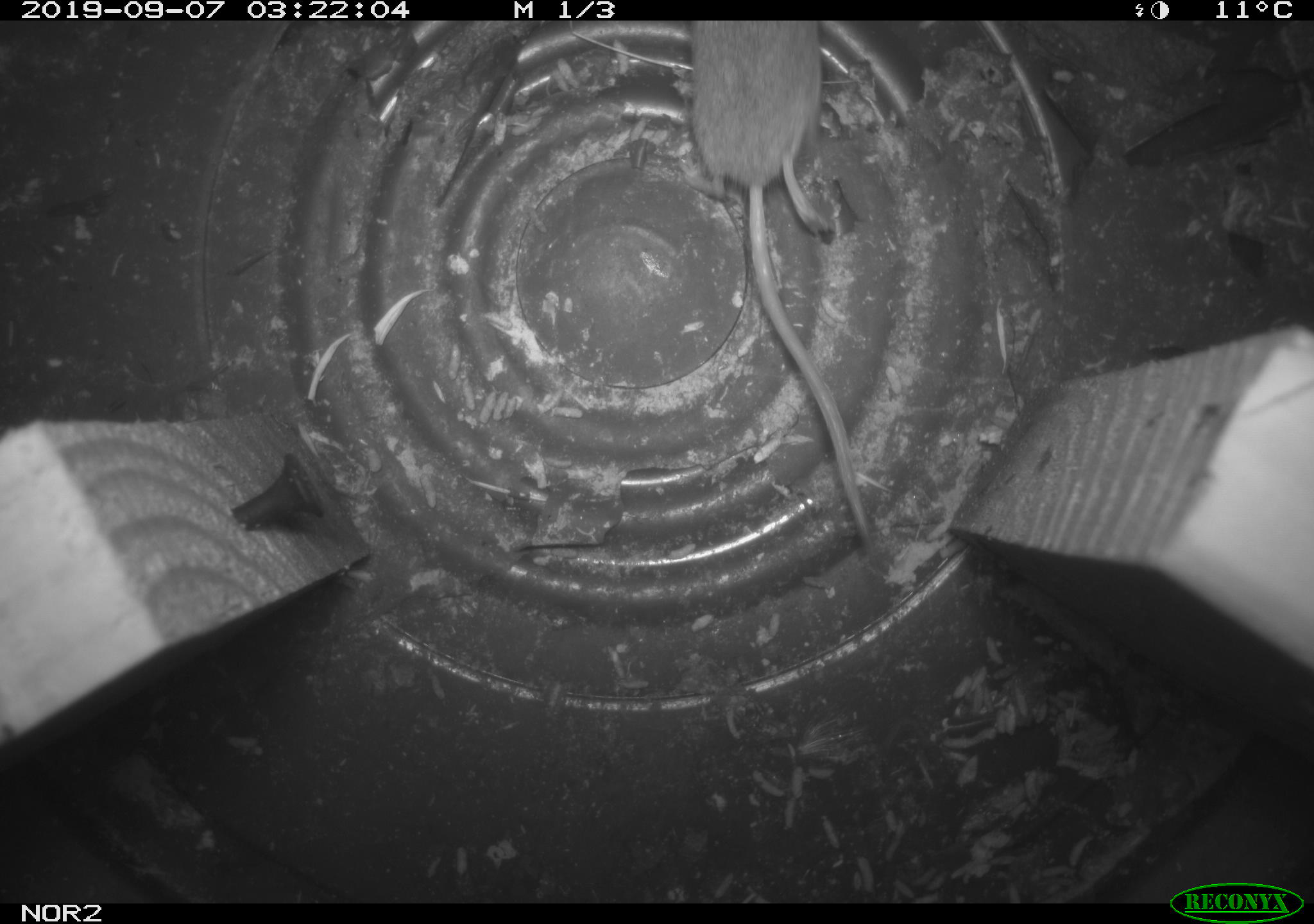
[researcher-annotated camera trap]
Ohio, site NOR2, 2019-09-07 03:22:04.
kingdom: Animalia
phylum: Chordata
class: Mammalia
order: Eulipotyphla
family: Soricidae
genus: Sorex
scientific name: Sorex cinereus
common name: masked shrew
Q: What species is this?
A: Masked shrew (Sorex cinereus).